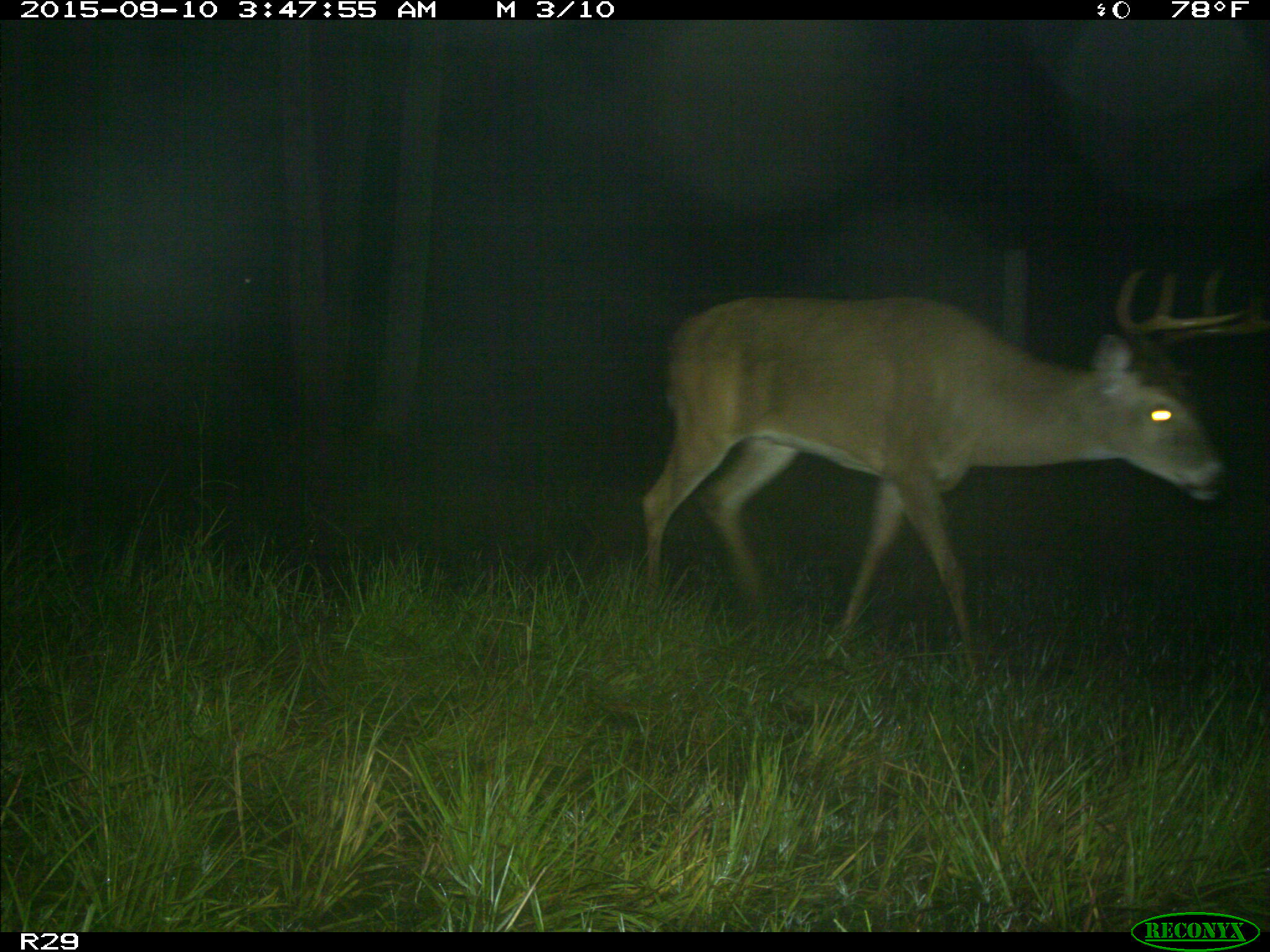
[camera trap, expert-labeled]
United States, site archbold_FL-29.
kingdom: Animalia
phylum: Chordata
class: Mammalia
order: Artiodactyla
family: Cervidae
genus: Odocoileus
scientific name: Odocoileus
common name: deer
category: unidentified deer